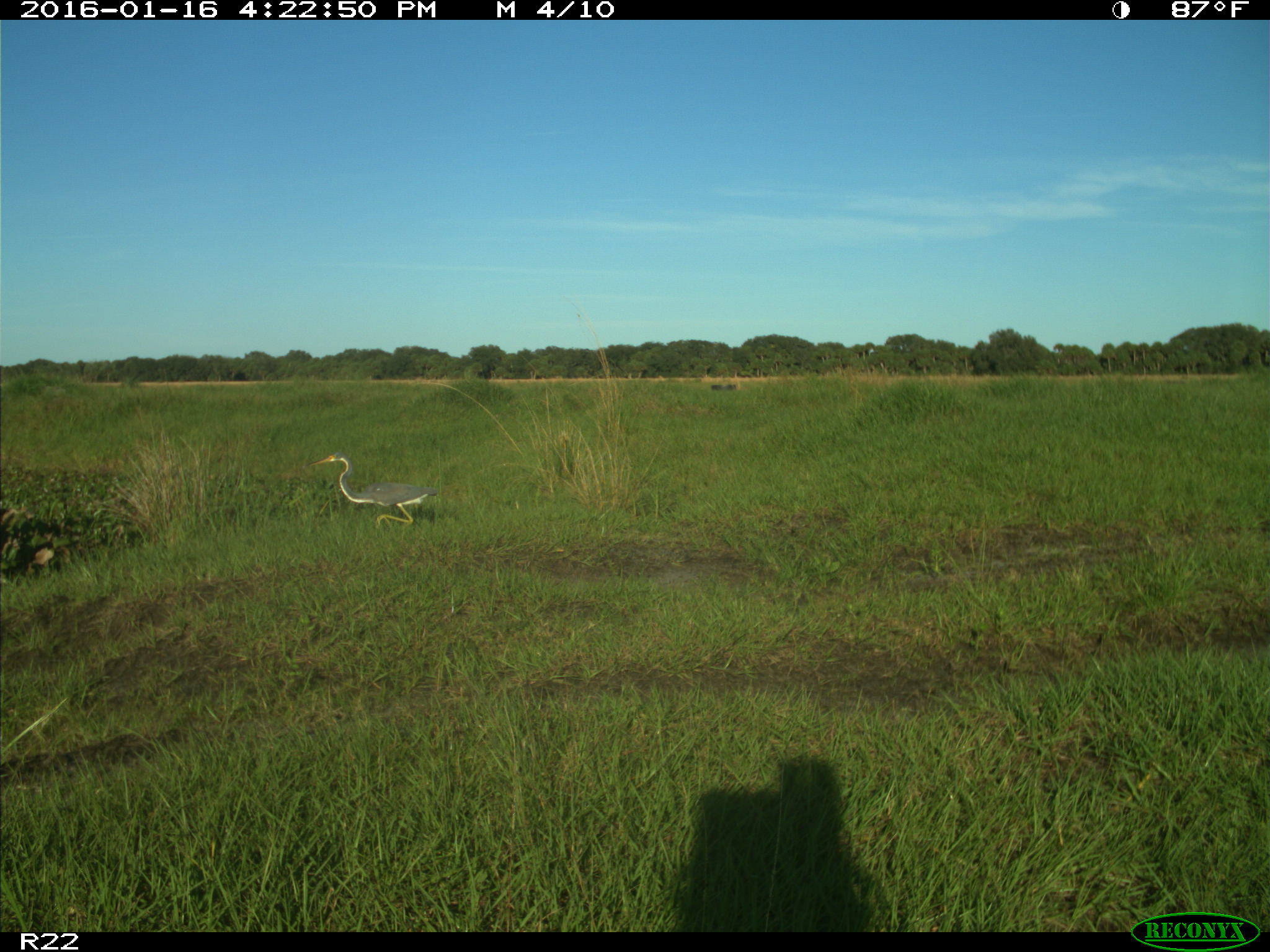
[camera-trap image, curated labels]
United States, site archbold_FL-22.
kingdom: Animalia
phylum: Chordata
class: Aves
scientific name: Aves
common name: birds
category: unidentified bird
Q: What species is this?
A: Unidentified bird (birds) (Aves).